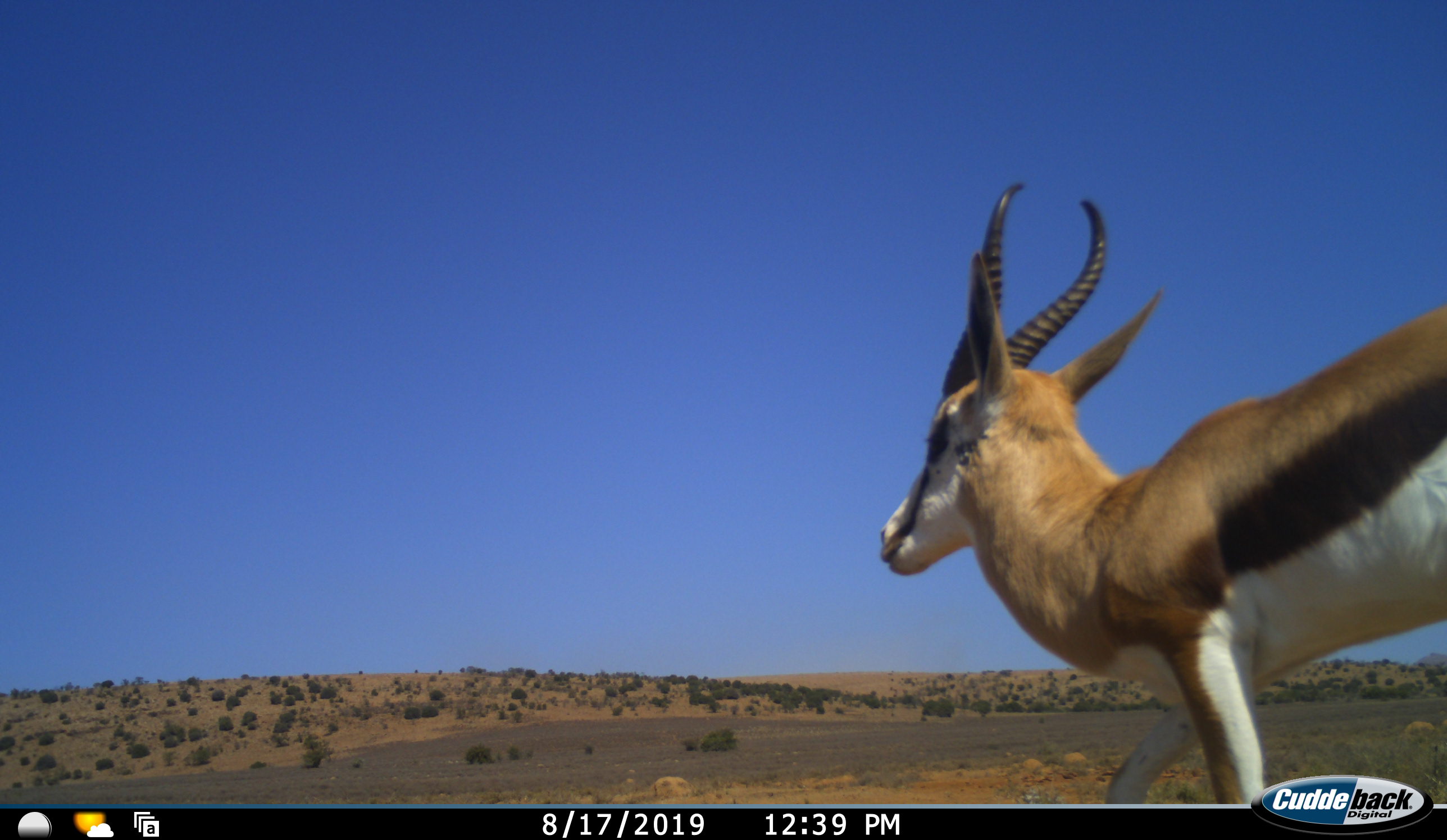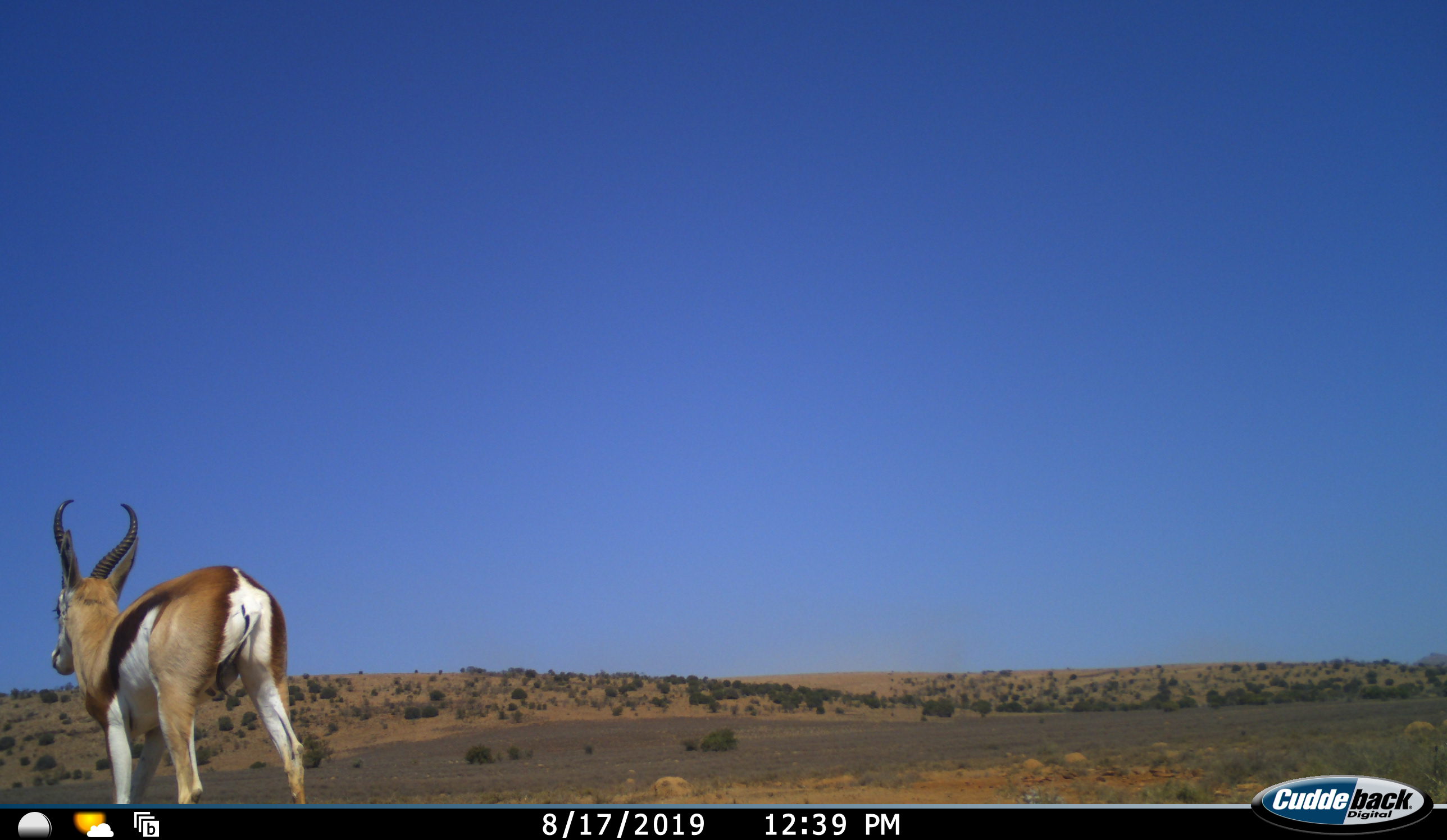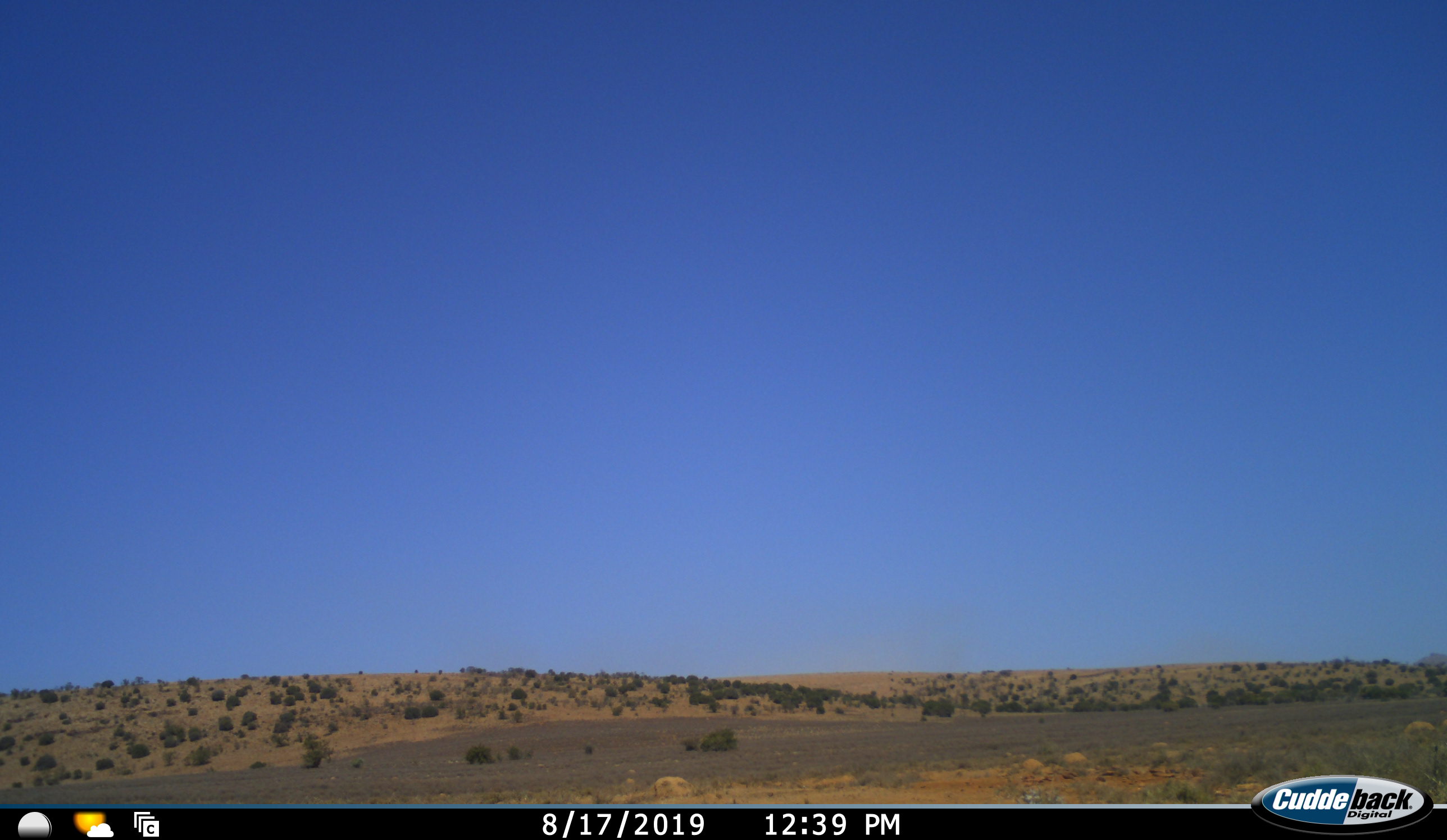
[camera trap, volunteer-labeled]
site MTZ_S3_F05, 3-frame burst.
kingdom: Animalia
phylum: Chordata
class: Mammalia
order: Artiodactyla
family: Bovidae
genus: Antidorcas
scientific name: Antidorcas marsupialis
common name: springbok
Springbok (Antidorcas marsupialis), count 1. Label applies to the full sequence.